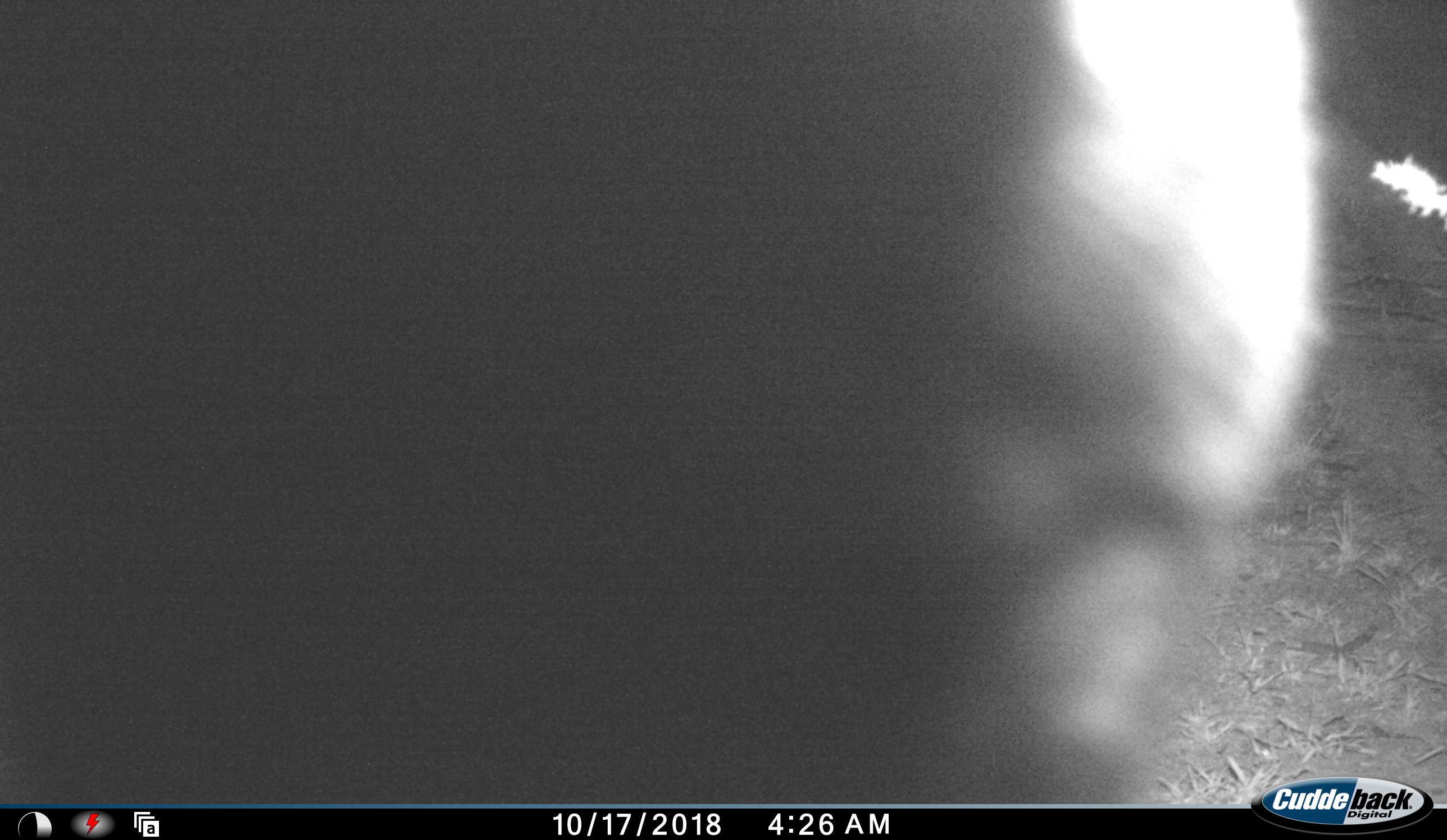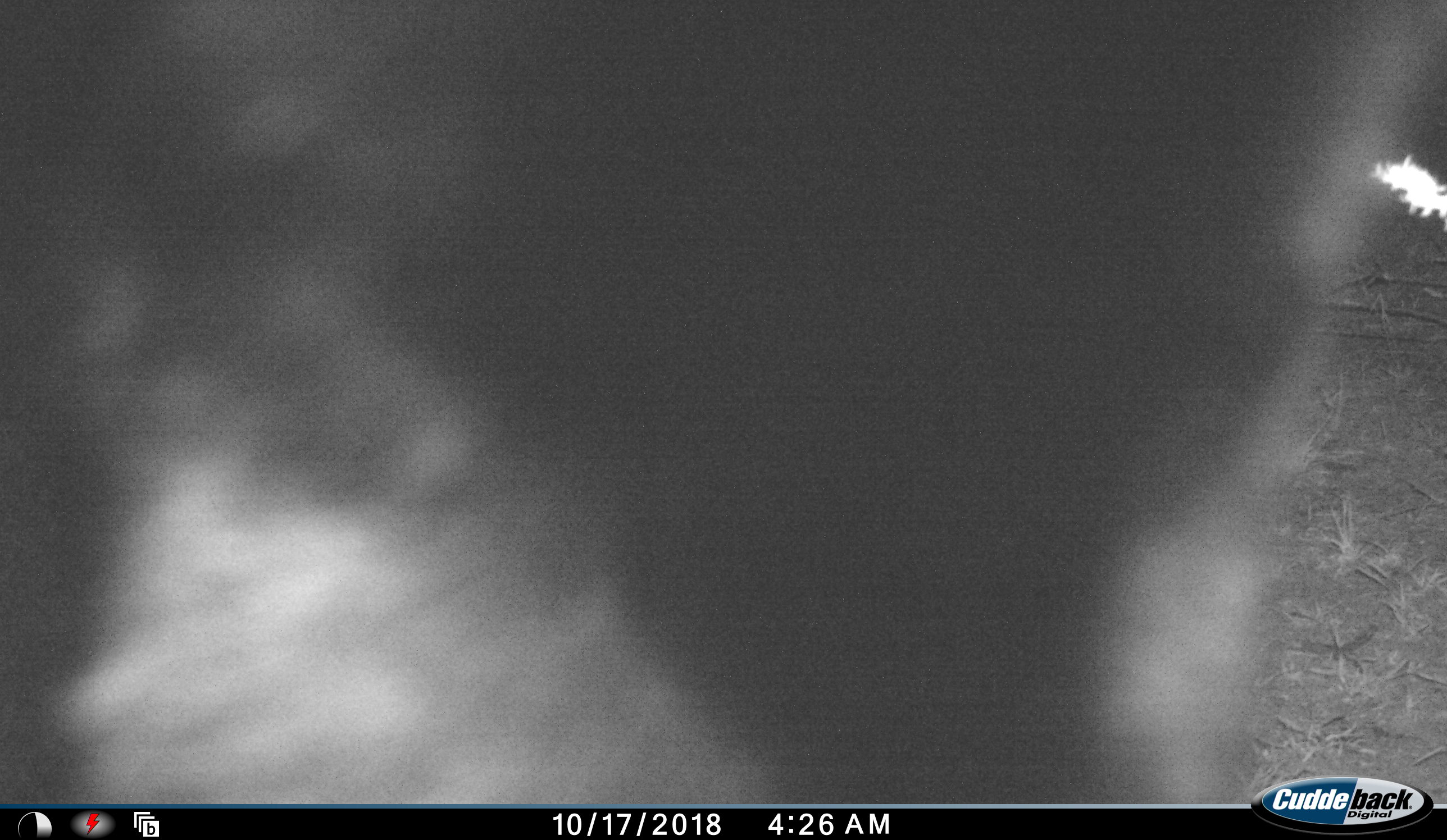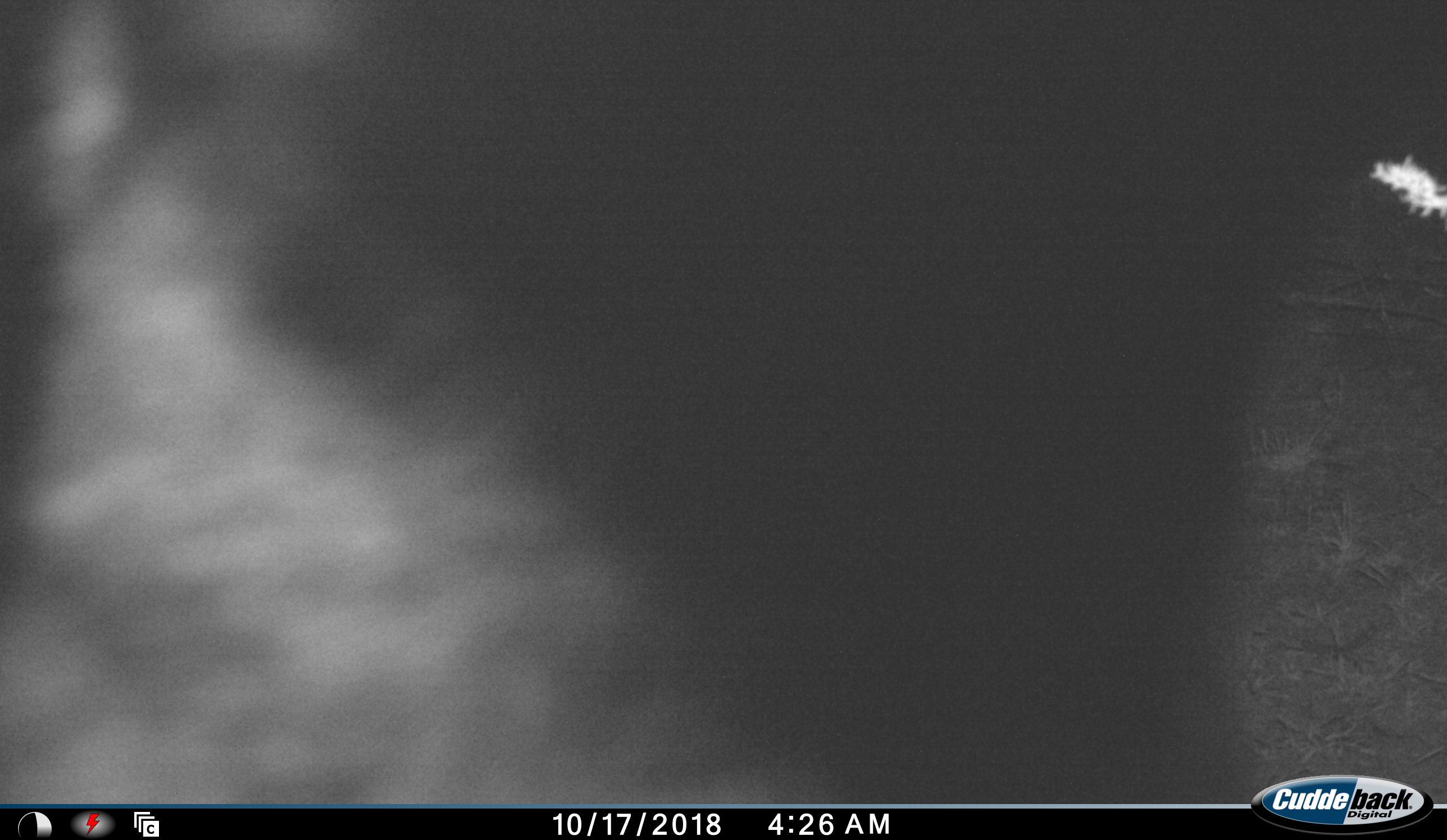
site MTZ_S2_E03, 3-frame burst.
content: unidentified animal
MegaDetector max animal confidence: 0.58